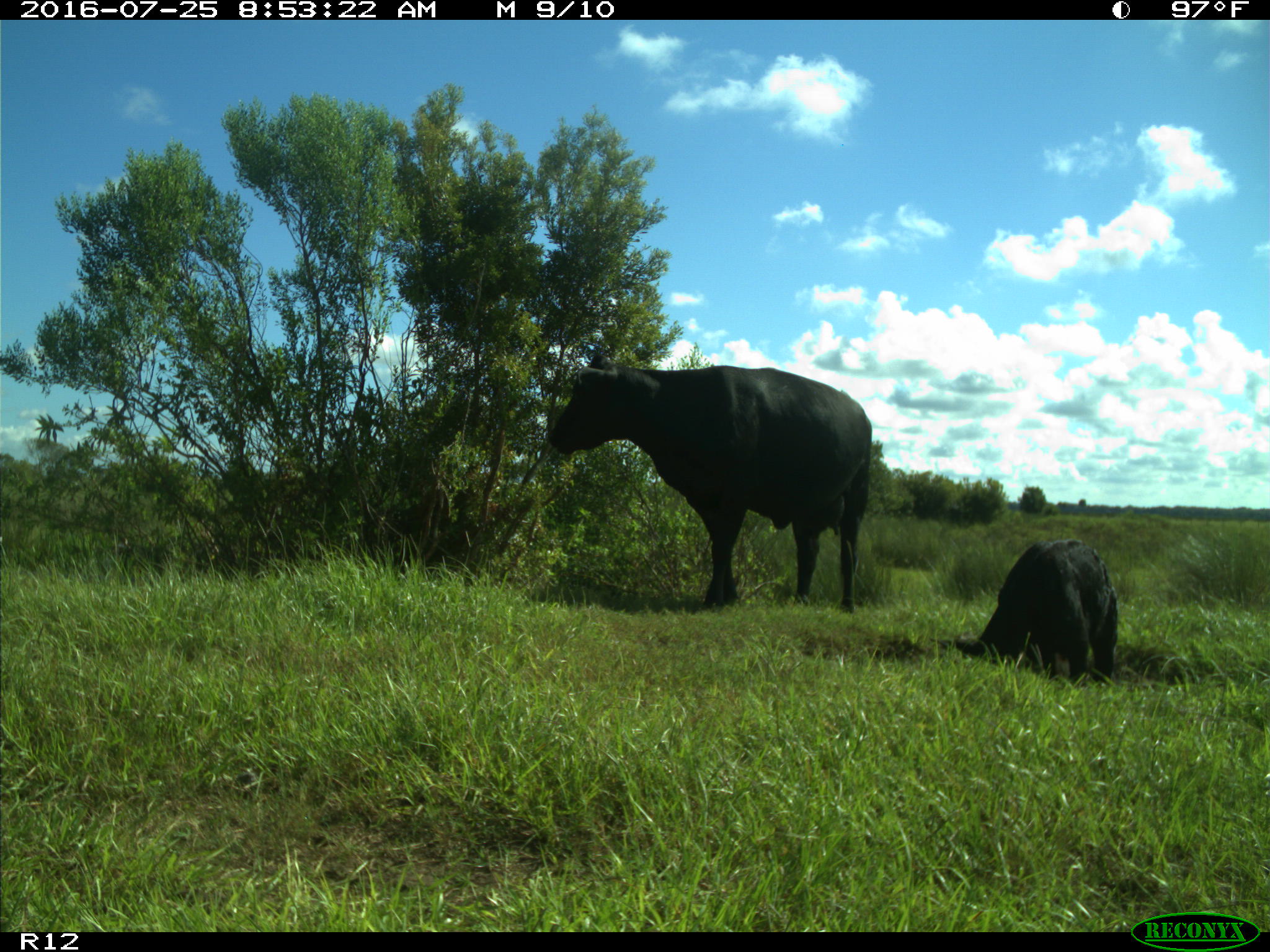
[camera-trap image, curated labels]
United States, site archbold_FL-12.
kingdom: Animalia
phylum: Chordata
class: Mammalia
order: Artiodactyla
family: Bovidae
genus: Bos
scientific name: Bos taurus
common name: domestic cow